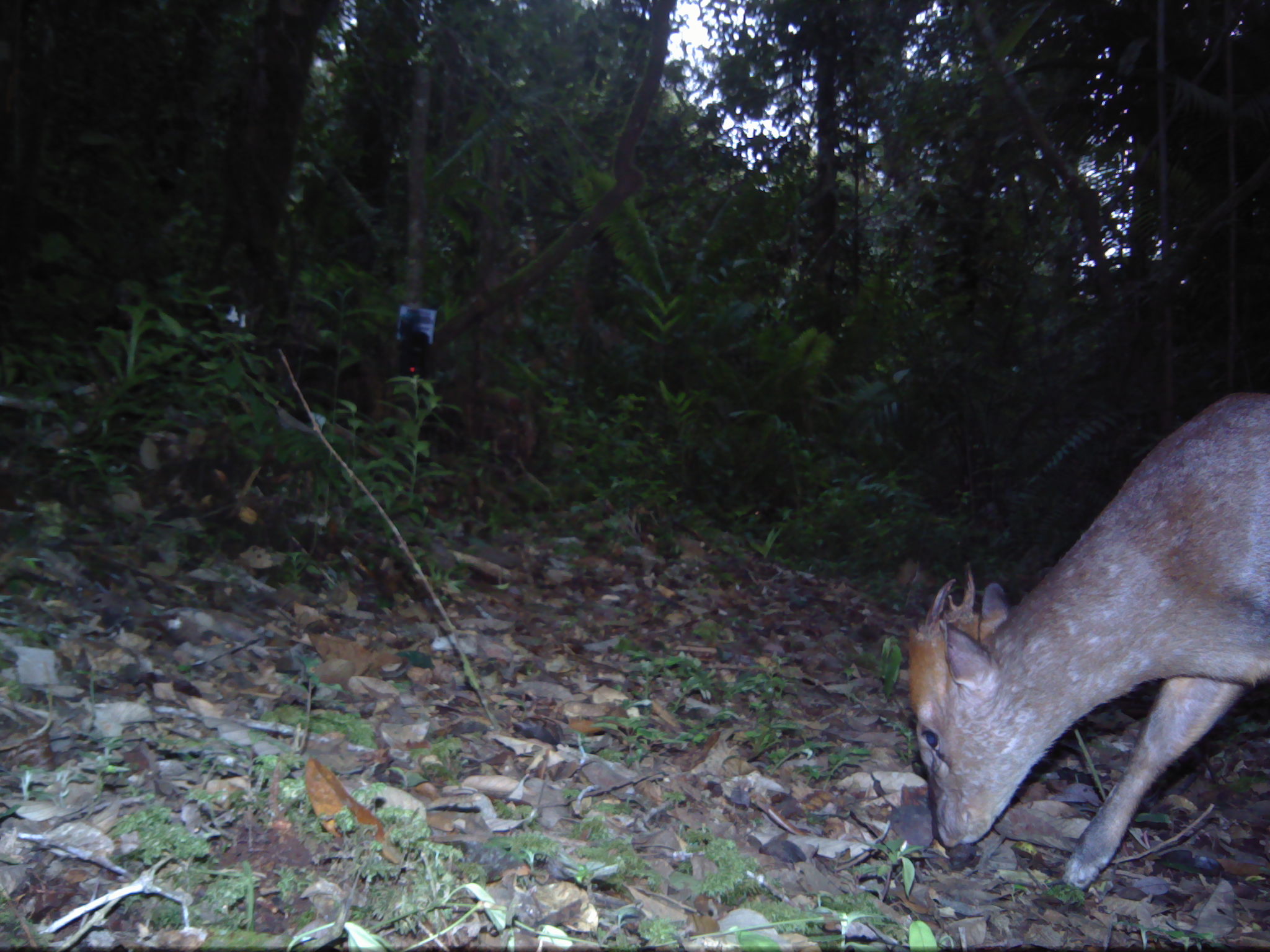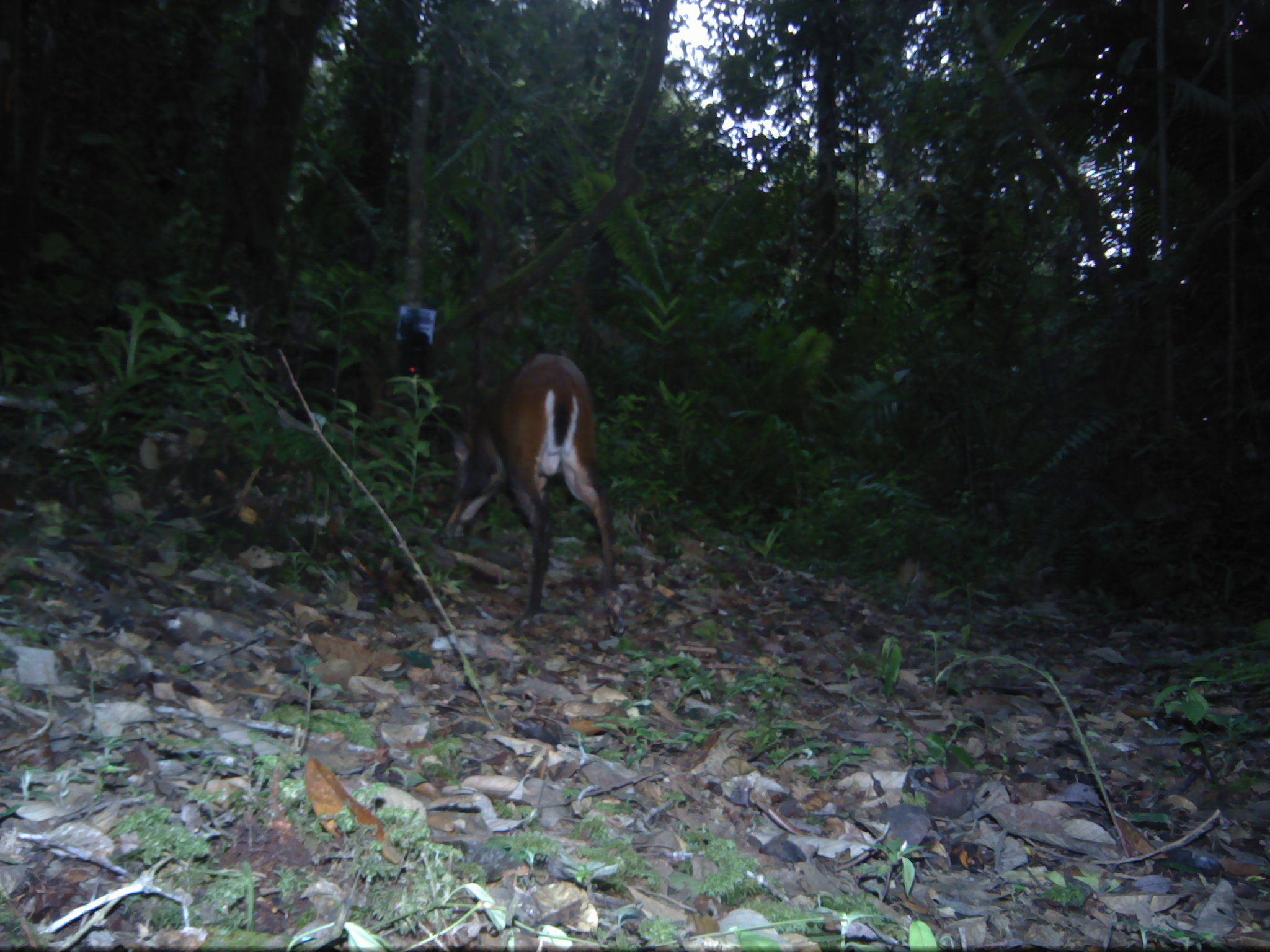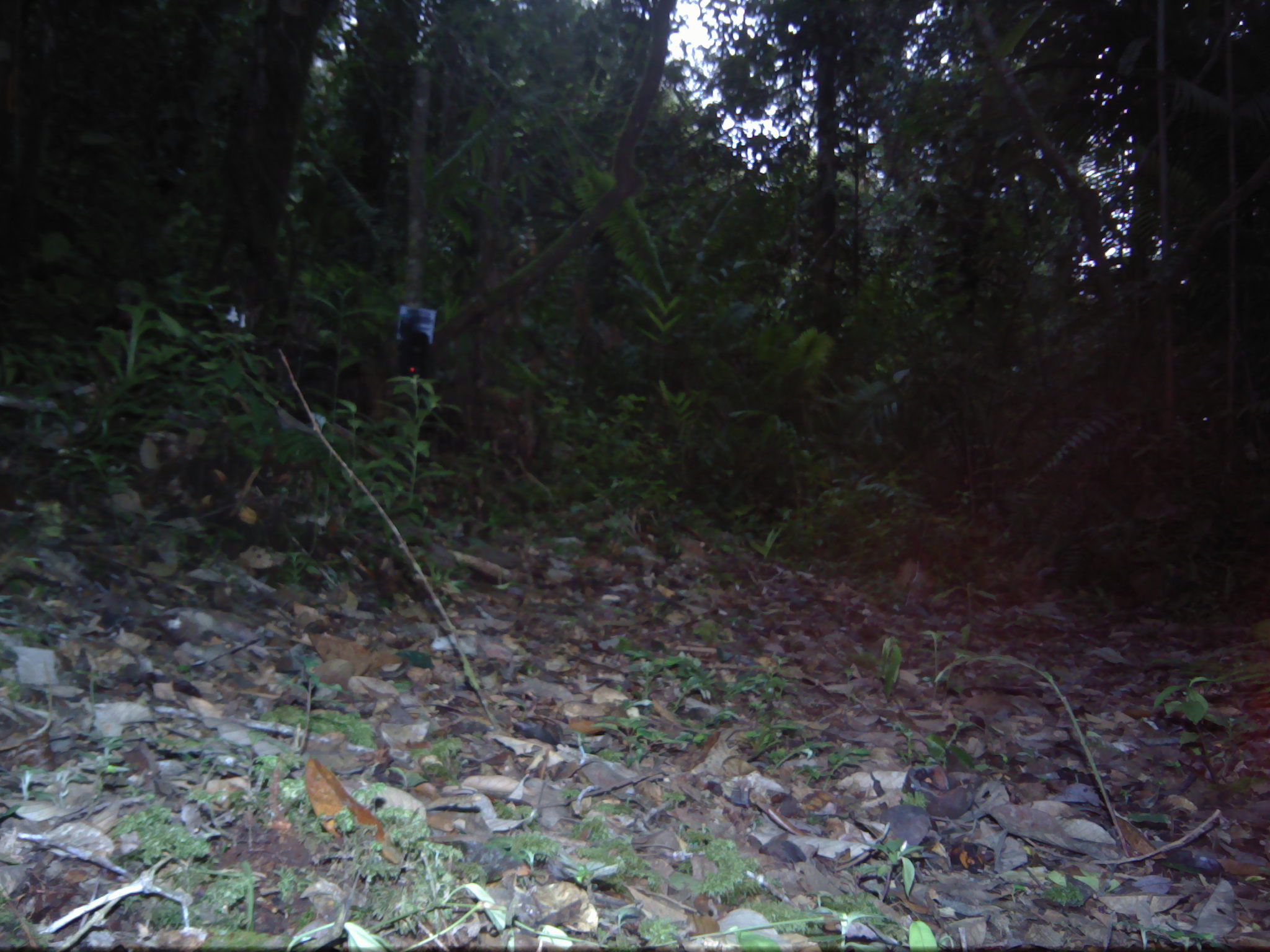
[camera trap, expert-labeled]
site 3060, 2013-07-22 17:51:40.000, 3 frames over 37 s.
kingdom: Animalia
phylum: Chordata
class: Mammalia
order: Artiodactyla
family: Cervidae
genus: Muntiacus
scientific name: Muntiacus muntjak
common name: southern red muntjac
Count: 1.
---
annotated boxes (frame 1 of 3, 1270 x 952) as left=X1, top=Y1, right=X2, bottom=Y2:
muntiacus muntjak: left=903, top=390, right=1268, bottom=885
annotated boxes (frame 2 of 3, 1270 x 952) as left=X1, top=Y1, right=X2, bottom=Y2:
muntiacus muntjak: left=440, top=351, right=617, bottom=627